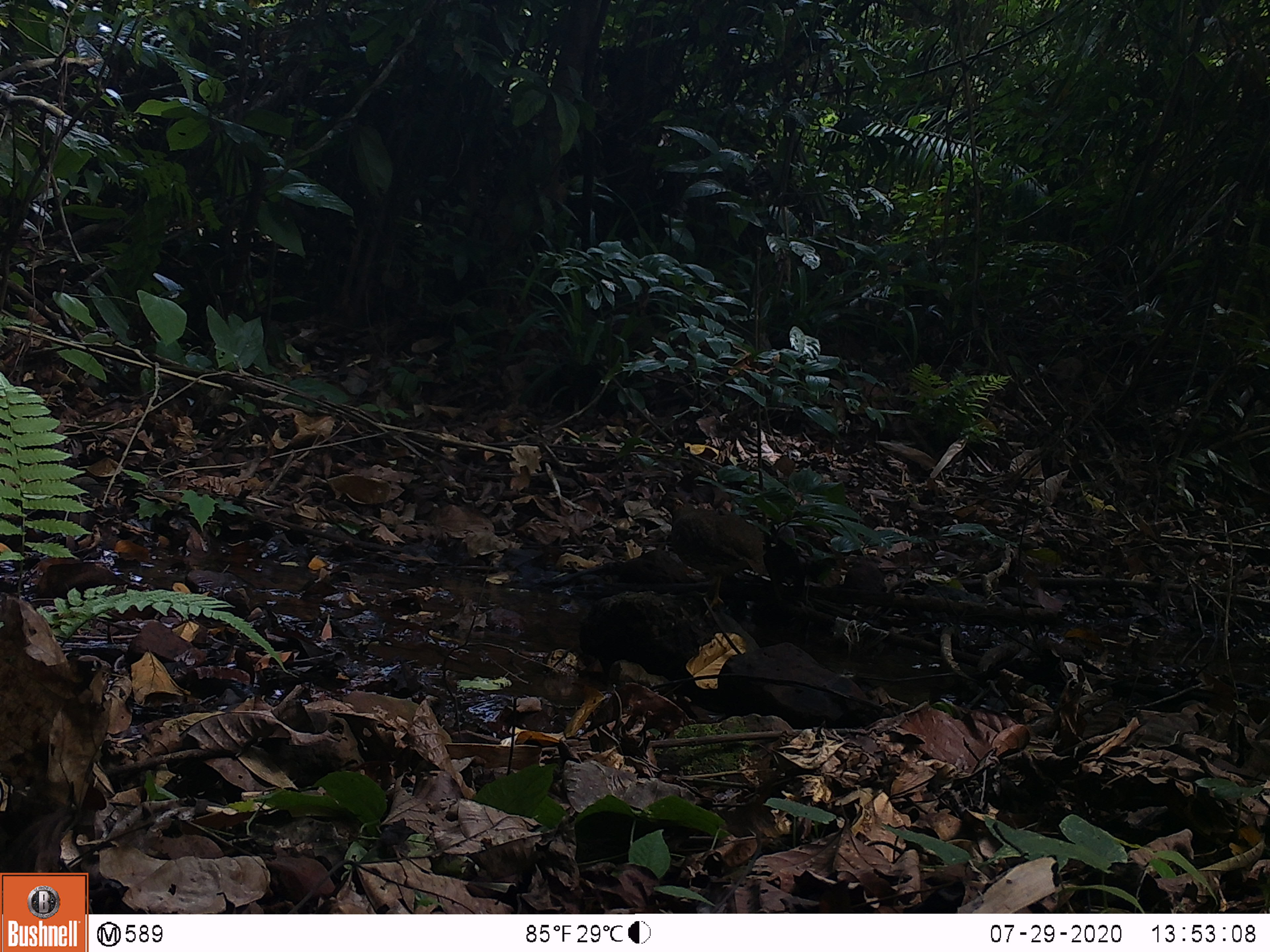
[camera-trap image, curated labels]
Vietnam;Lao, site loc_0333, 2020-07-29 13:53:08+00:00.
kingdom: Animalia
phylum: Chordata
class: Aves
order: Galliformes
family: Phasianidae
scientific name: Phasianidae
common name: partridge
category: unidentified partridge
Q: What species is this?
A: Unidentified partridge (partridge) (Phasianidae).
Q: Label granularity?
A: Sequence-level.